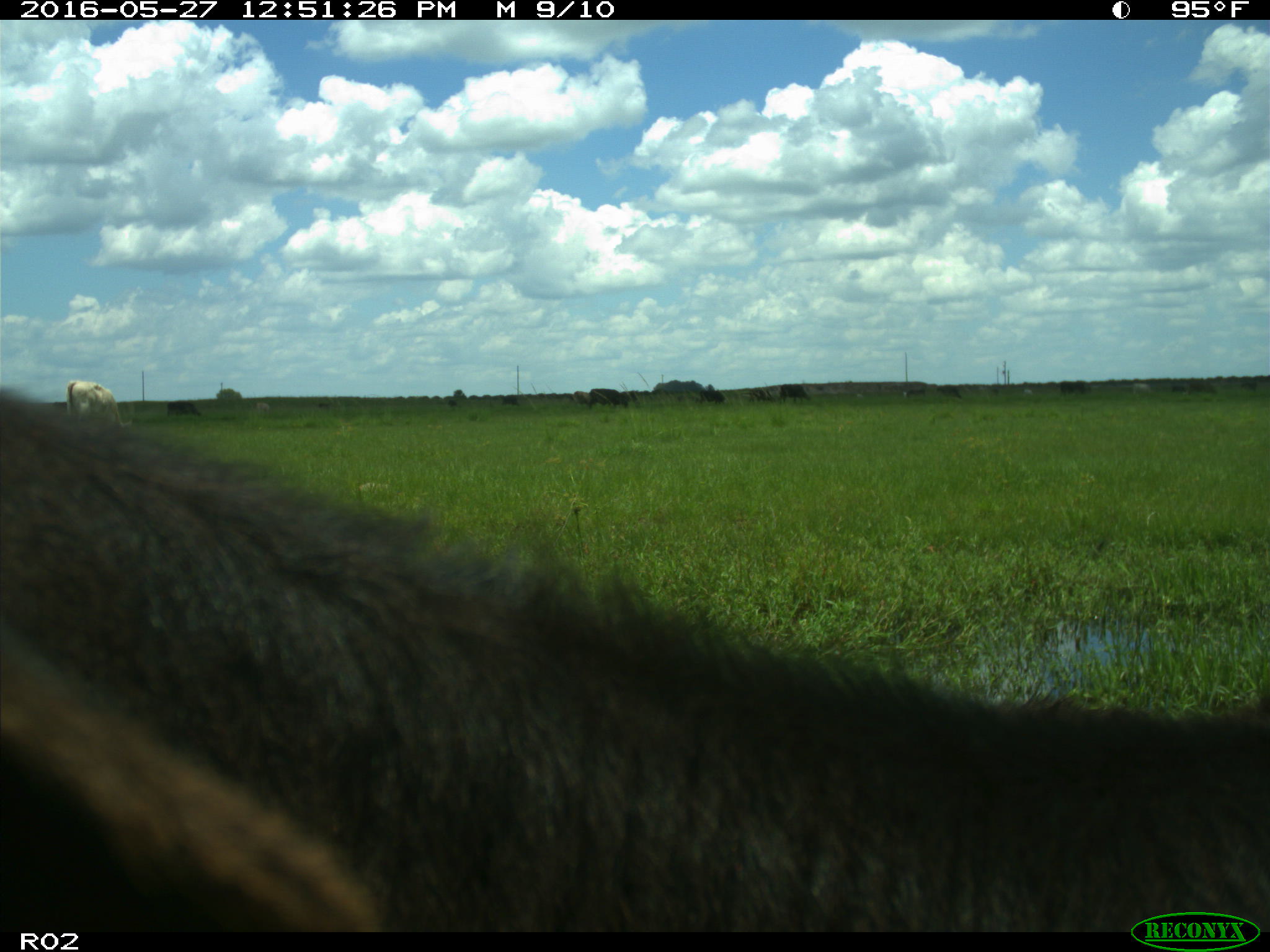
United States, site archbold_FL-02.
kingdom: Animalia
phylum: Chordata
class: Mammalia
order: Artiodactyla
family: Bovidae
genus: Bos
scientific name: Bos taurus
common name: domestic cow